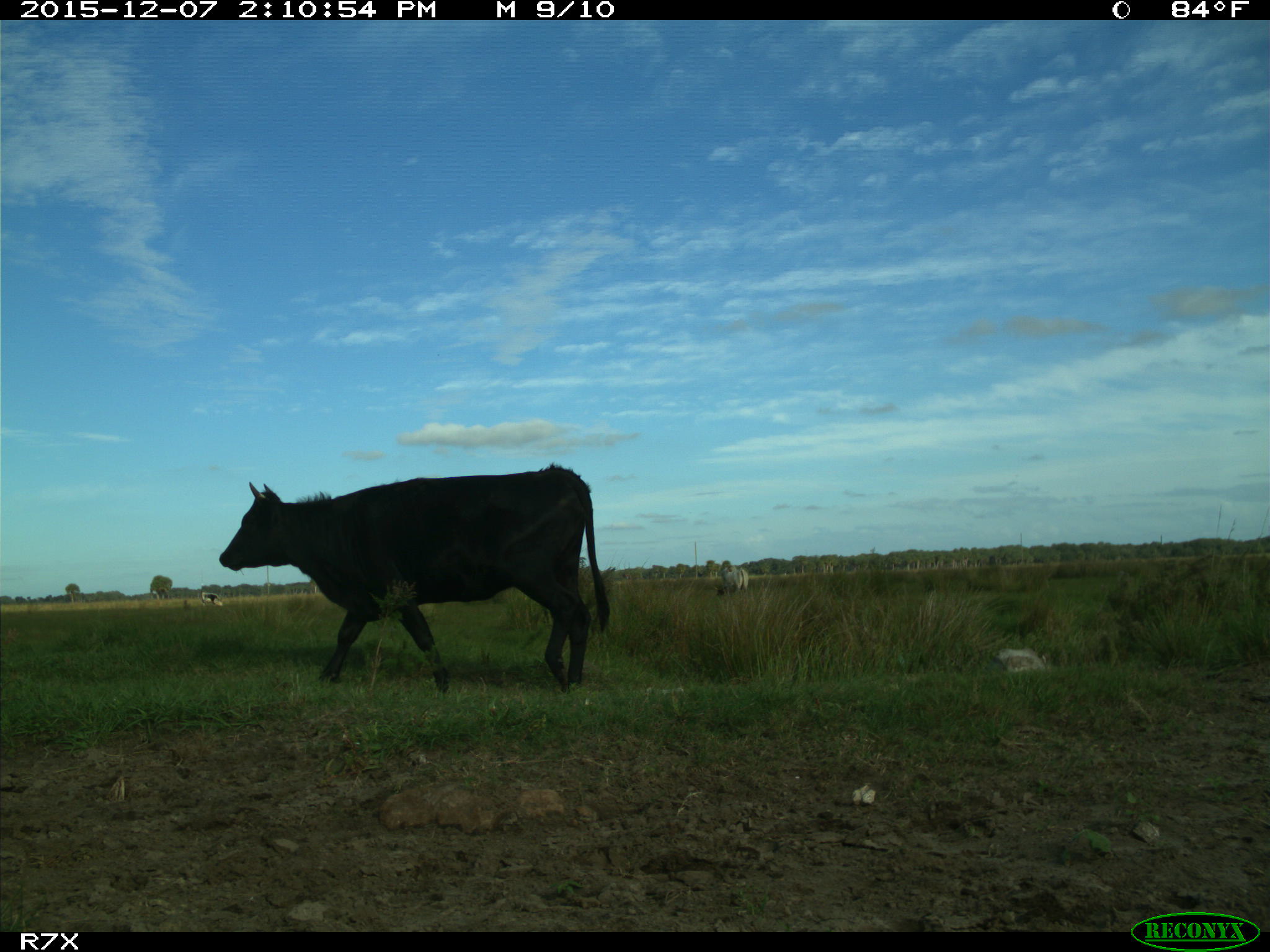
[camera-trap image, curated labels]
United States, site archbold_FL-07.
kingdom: Animalia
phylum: Chordata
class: Mammalia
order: Artiodactyla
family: Bovidae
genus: Bos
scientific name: Bos taurus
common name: domestic cow